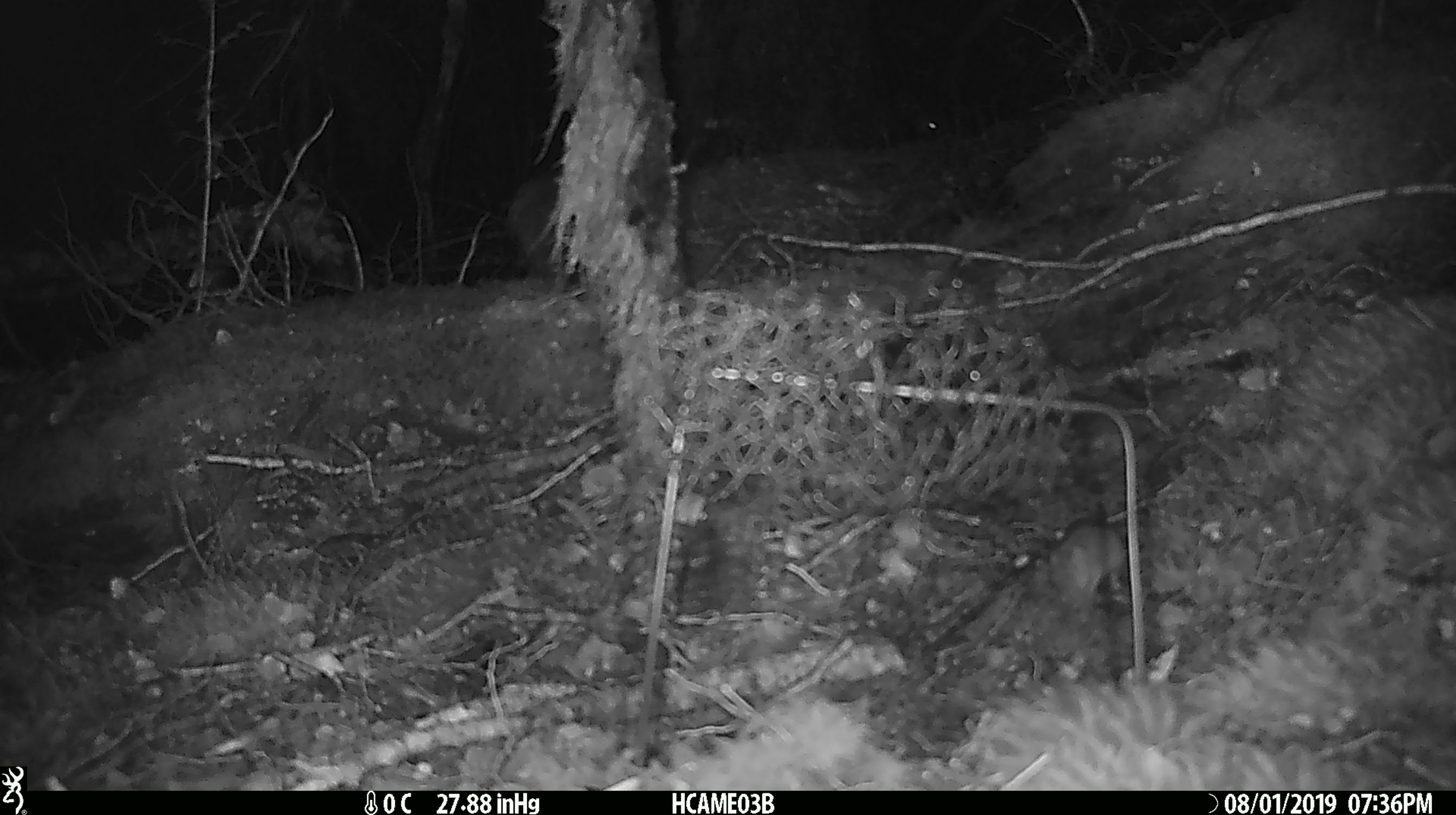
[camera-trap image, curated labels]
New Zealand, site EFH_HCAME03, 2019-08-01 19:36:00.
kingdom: Animalia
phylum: Chordata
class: Mammalia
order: Rodentia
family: Muridae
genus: Mus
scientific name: Mus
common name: mouse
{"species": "mouse (Mus)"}